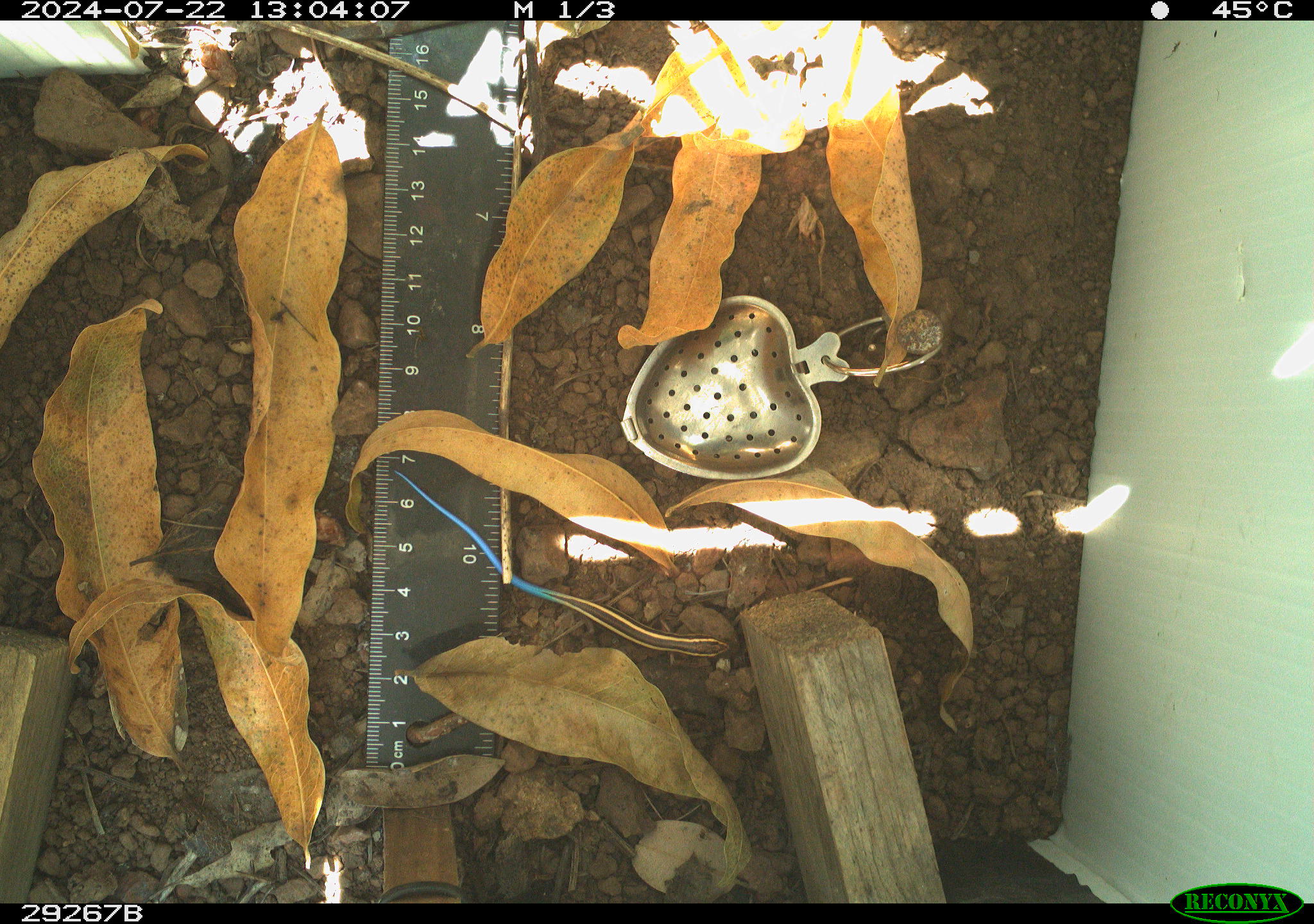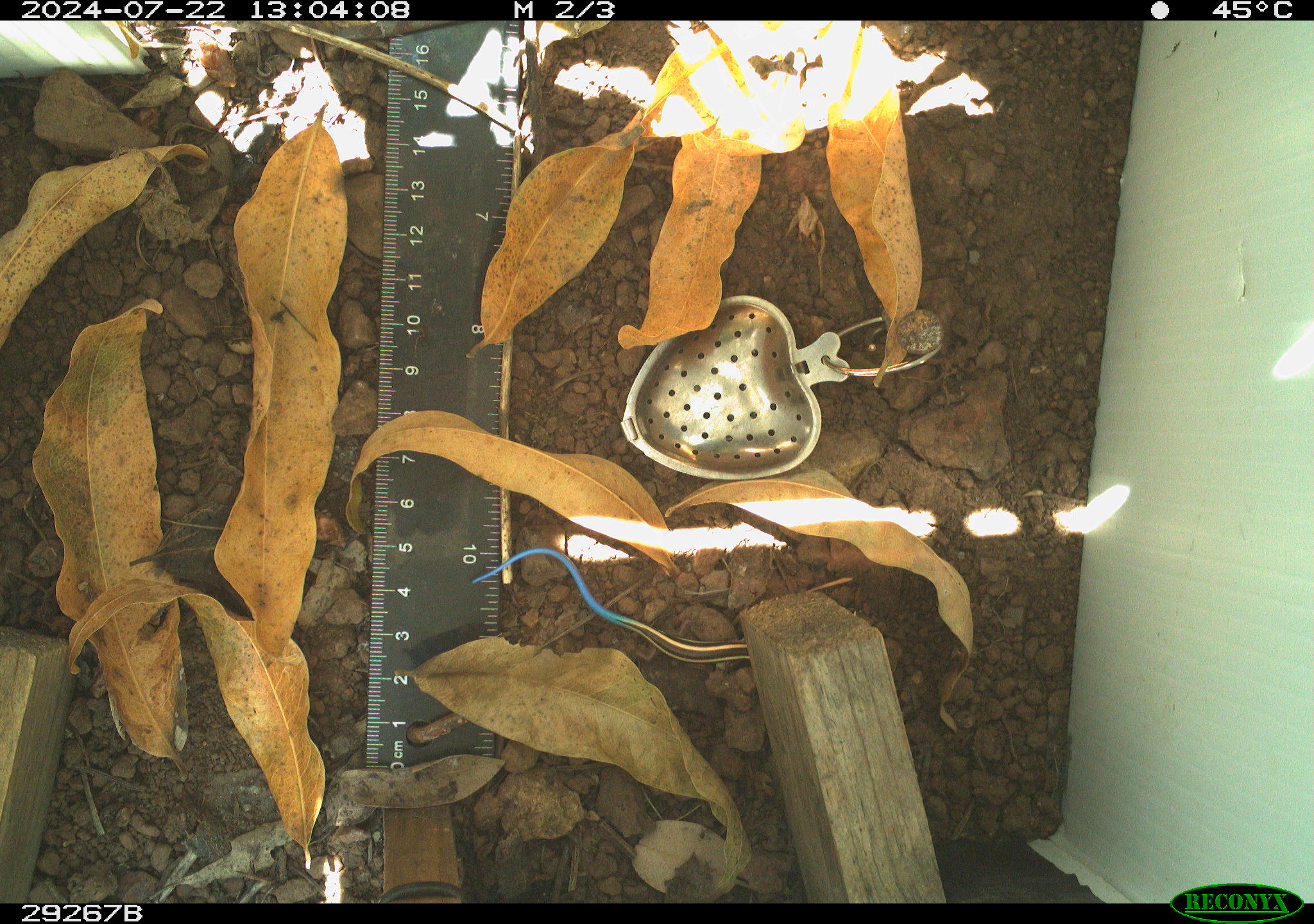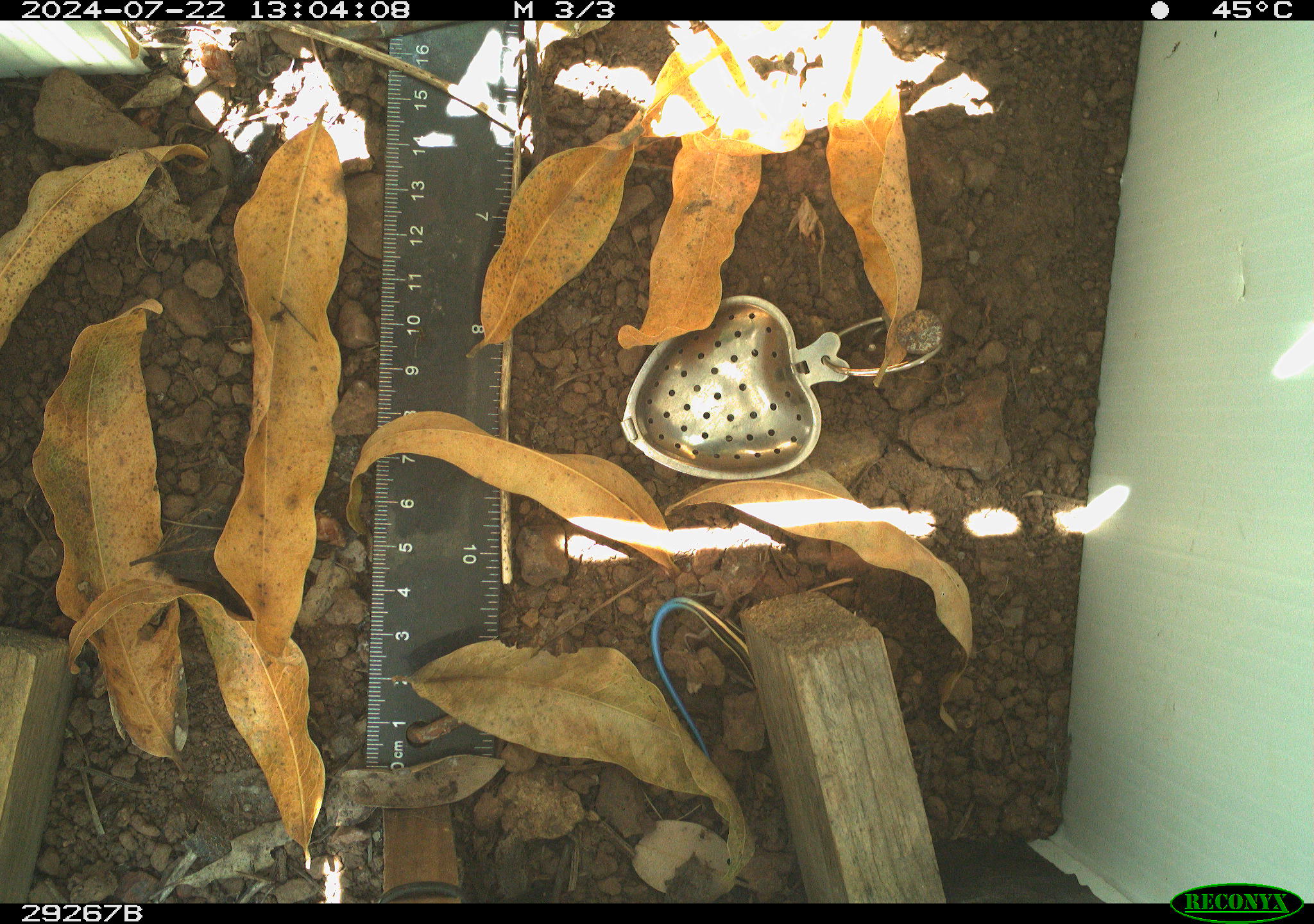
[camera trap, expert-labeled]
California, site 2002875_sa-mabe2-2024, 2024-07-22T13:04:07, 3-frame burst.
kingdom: Animalia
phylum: Chordata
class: Reptilia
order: Squamata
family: Scincidae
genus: Plestiodon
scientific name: Plestiodon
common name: blue-tailed skinks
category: plestiodon species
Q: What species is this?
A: Plestiodon species (blue-tailed skinks) (Plestiodon).